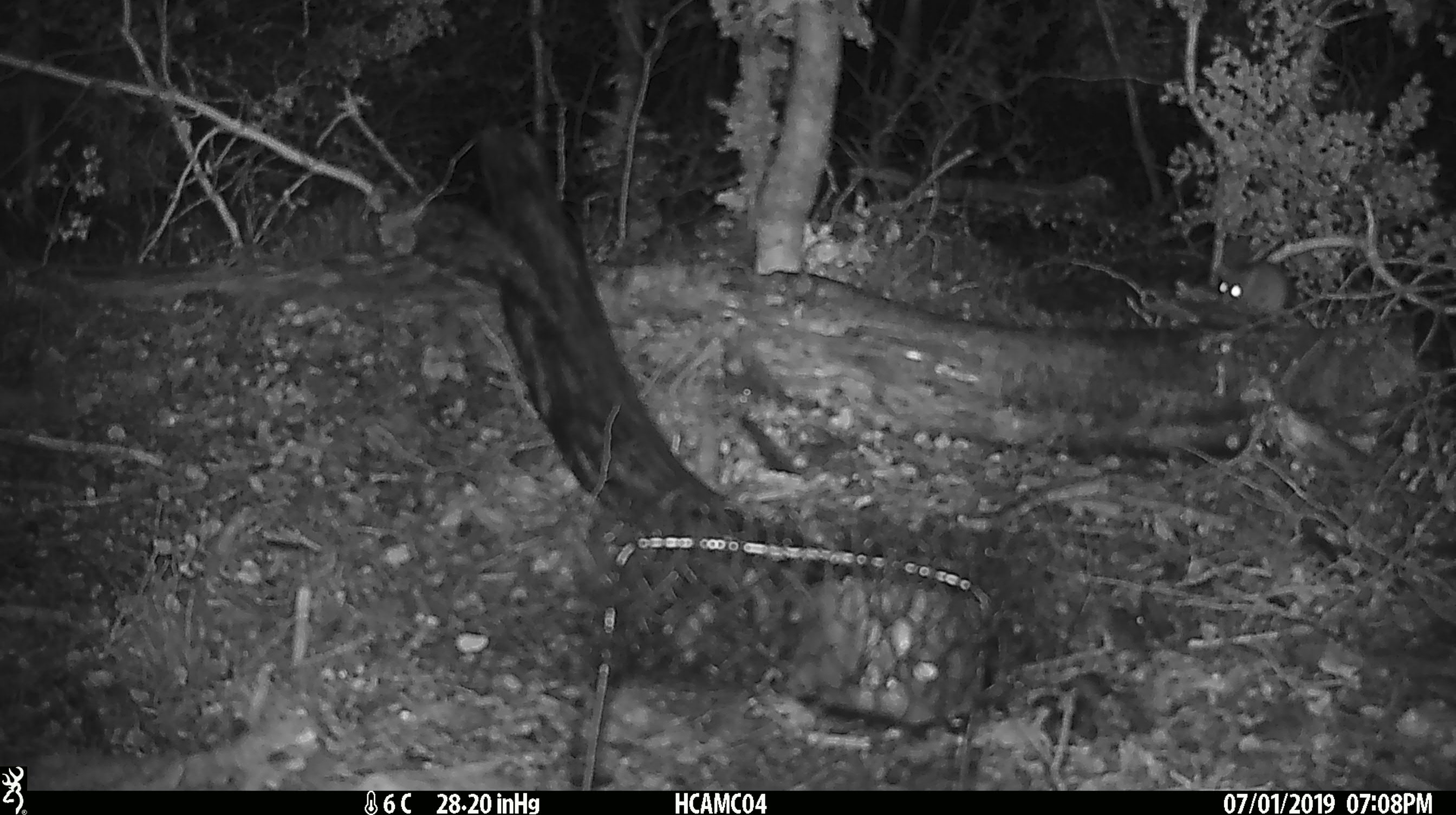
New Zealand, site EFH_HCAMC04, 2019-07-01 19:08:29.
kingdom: Animalia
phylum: Chordata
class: Mammalia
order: Rodentia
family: Muridae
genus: Mus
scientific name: Mus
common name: mouse